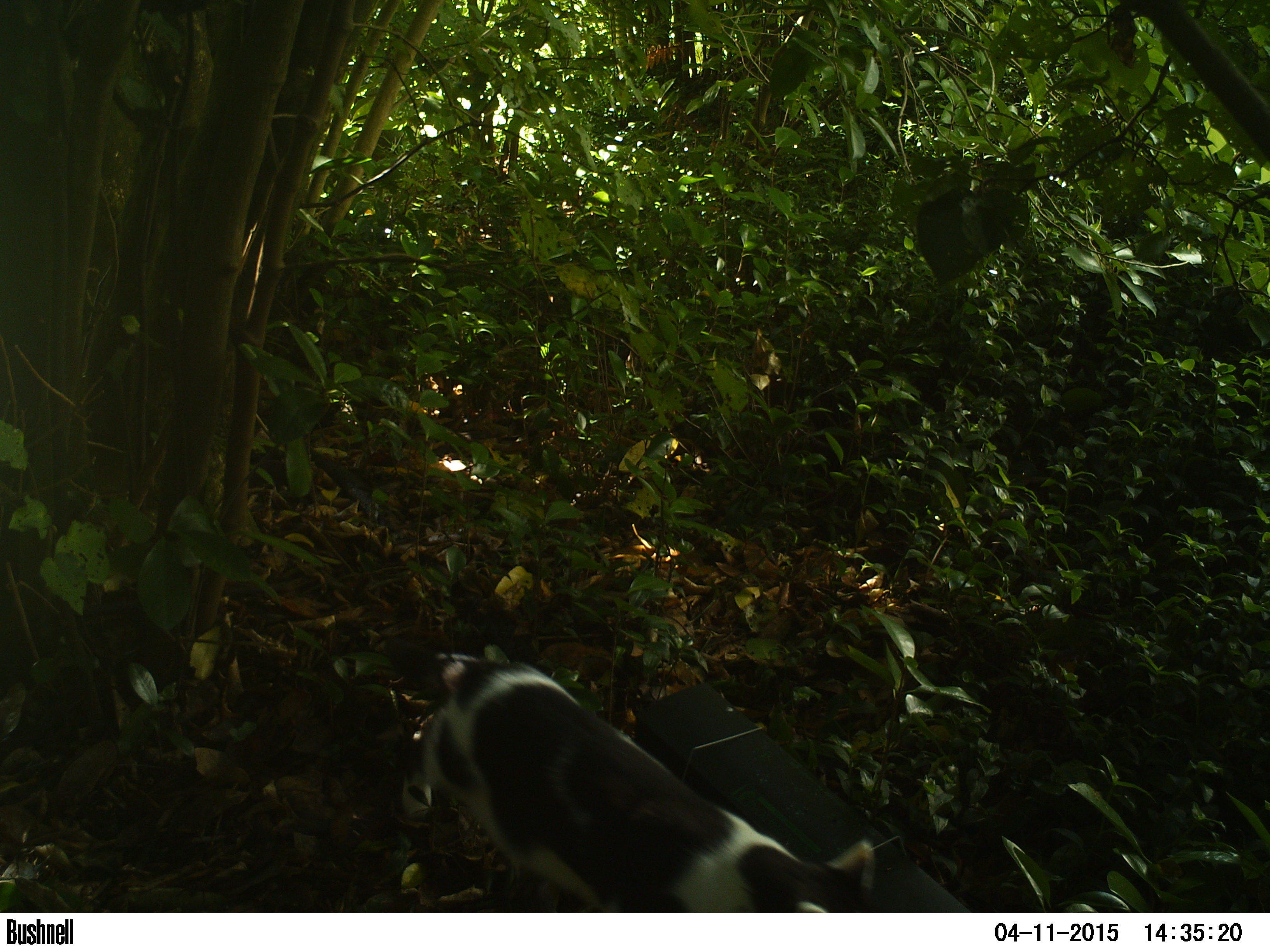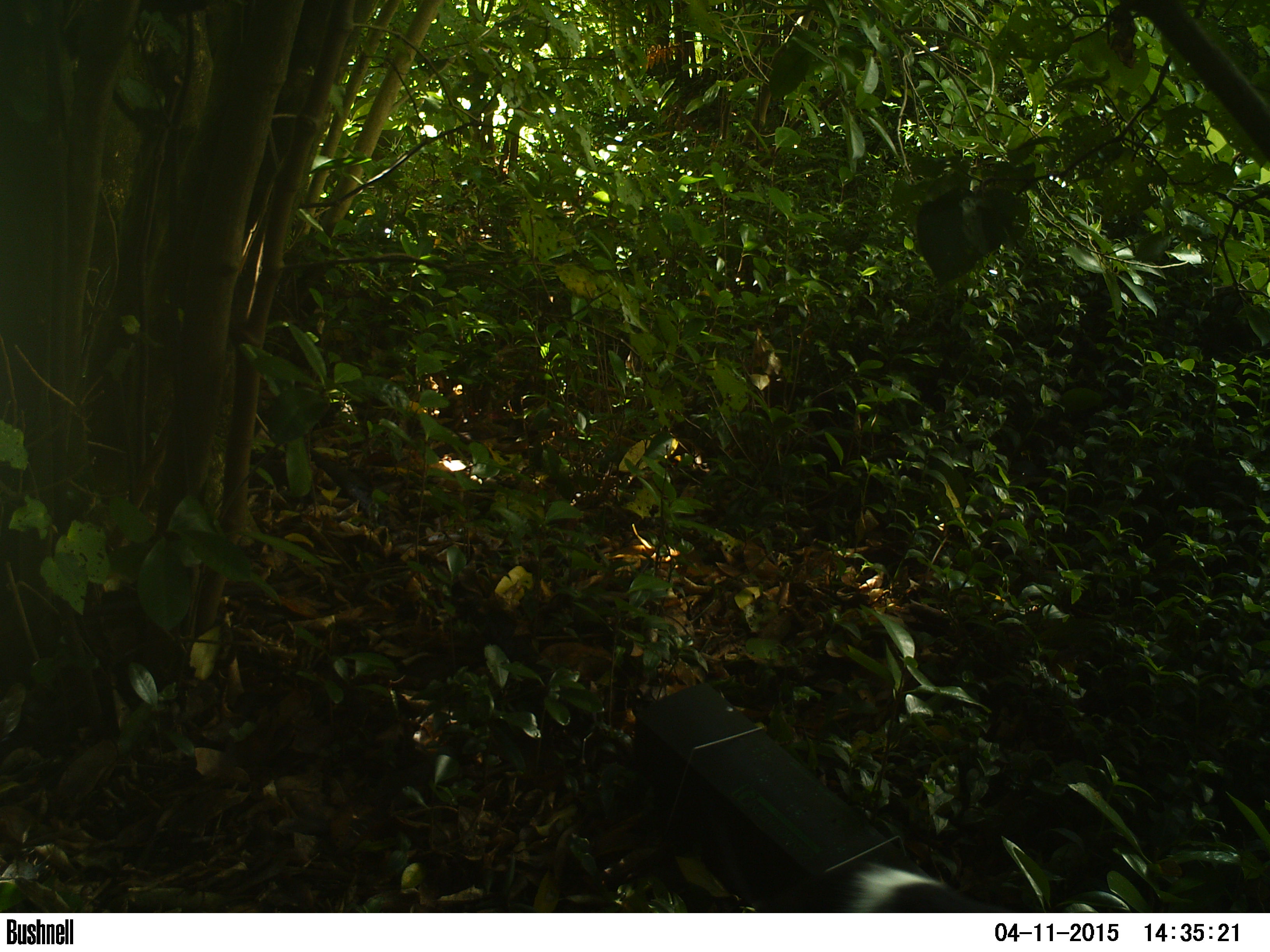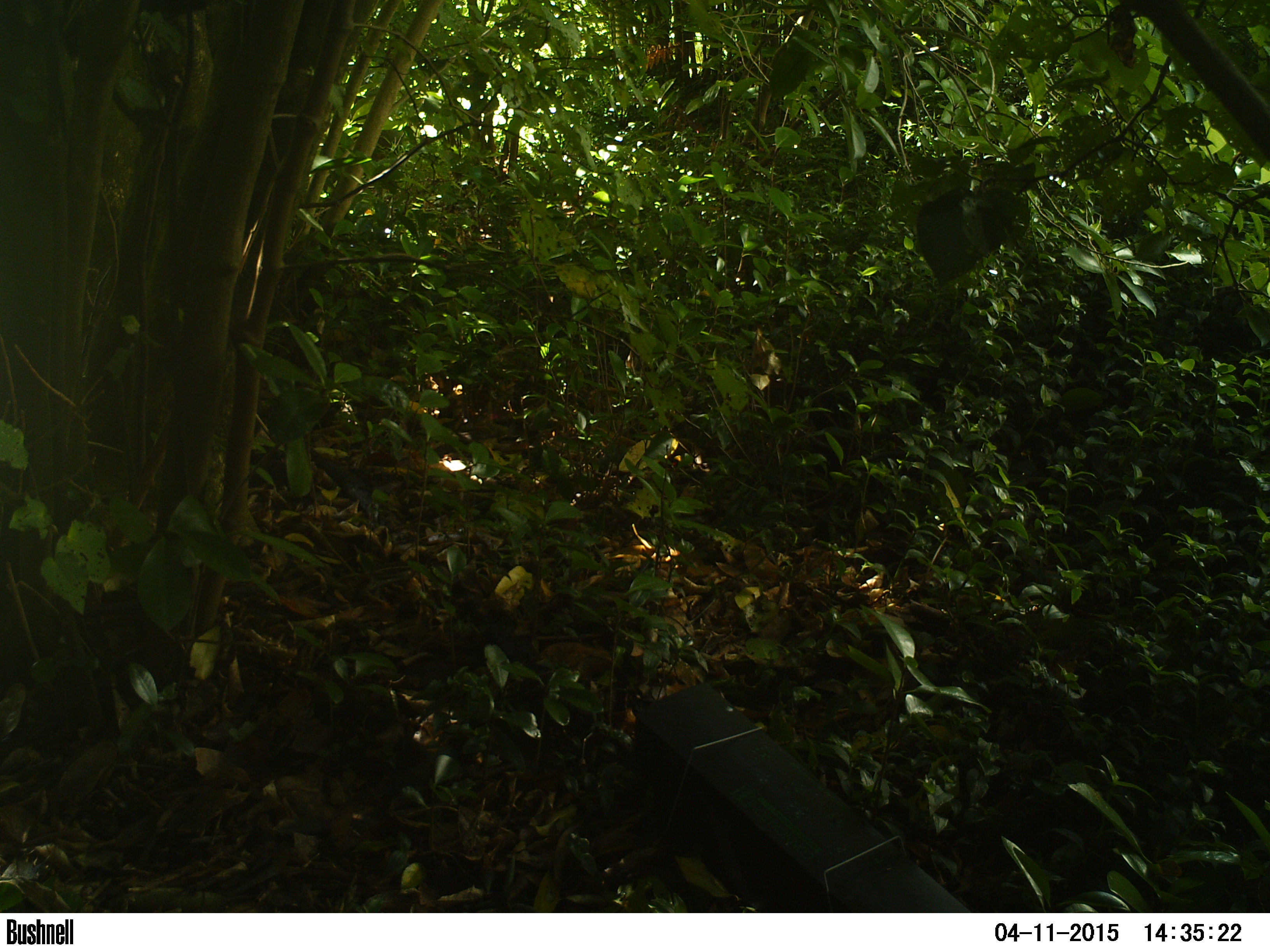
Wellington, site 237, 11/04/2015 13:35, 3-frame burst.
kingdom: Animalia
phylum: Chordata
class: Mammalia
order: Carnivora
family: Felidae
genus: Felis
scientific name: Felis catus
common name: cat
Cat (Felis catus).